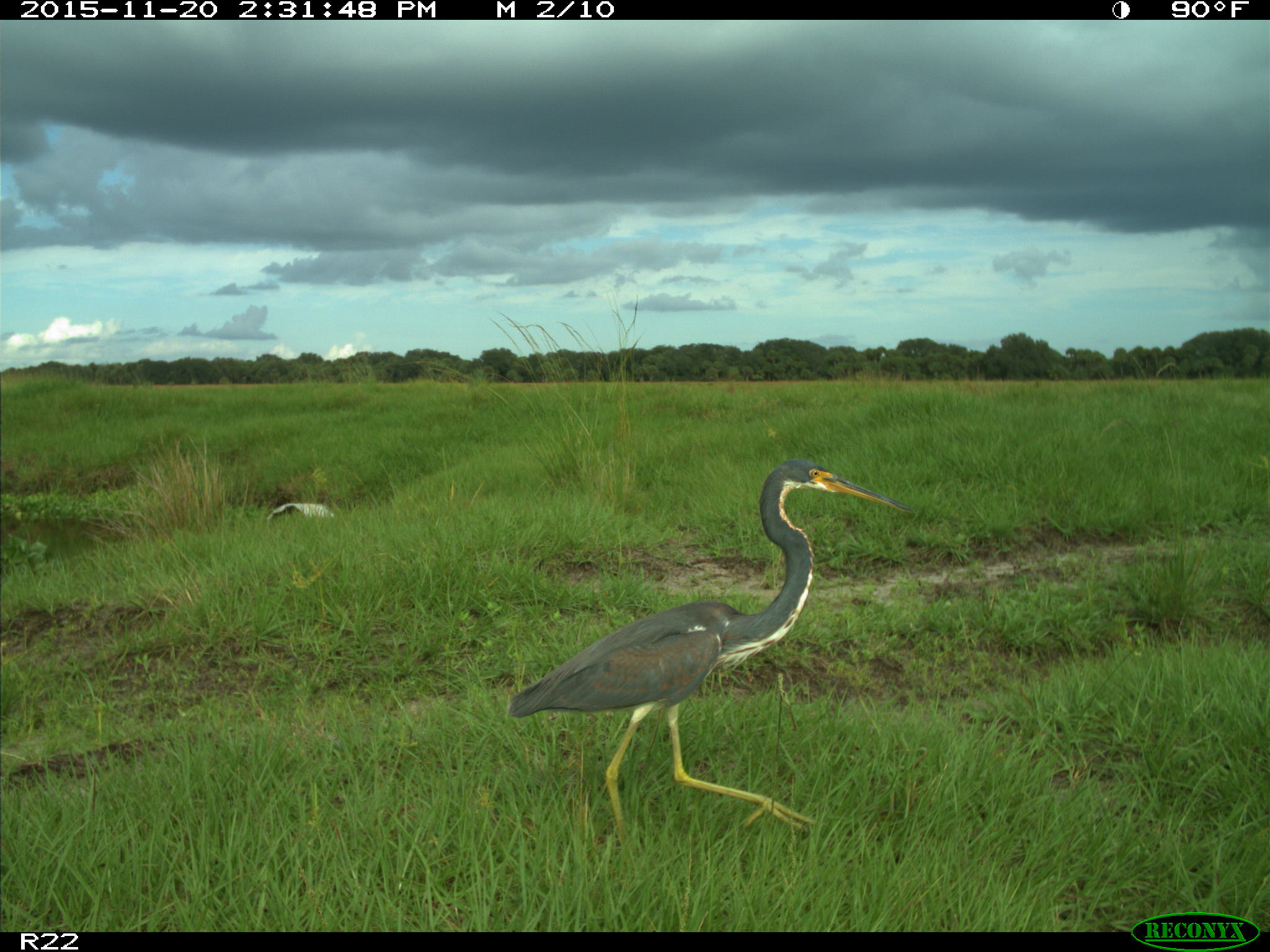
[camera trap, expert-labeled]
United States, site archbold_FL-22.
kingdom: Animalia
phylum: Chordata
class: Aves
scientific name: Aves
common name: birds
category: unidentified bird